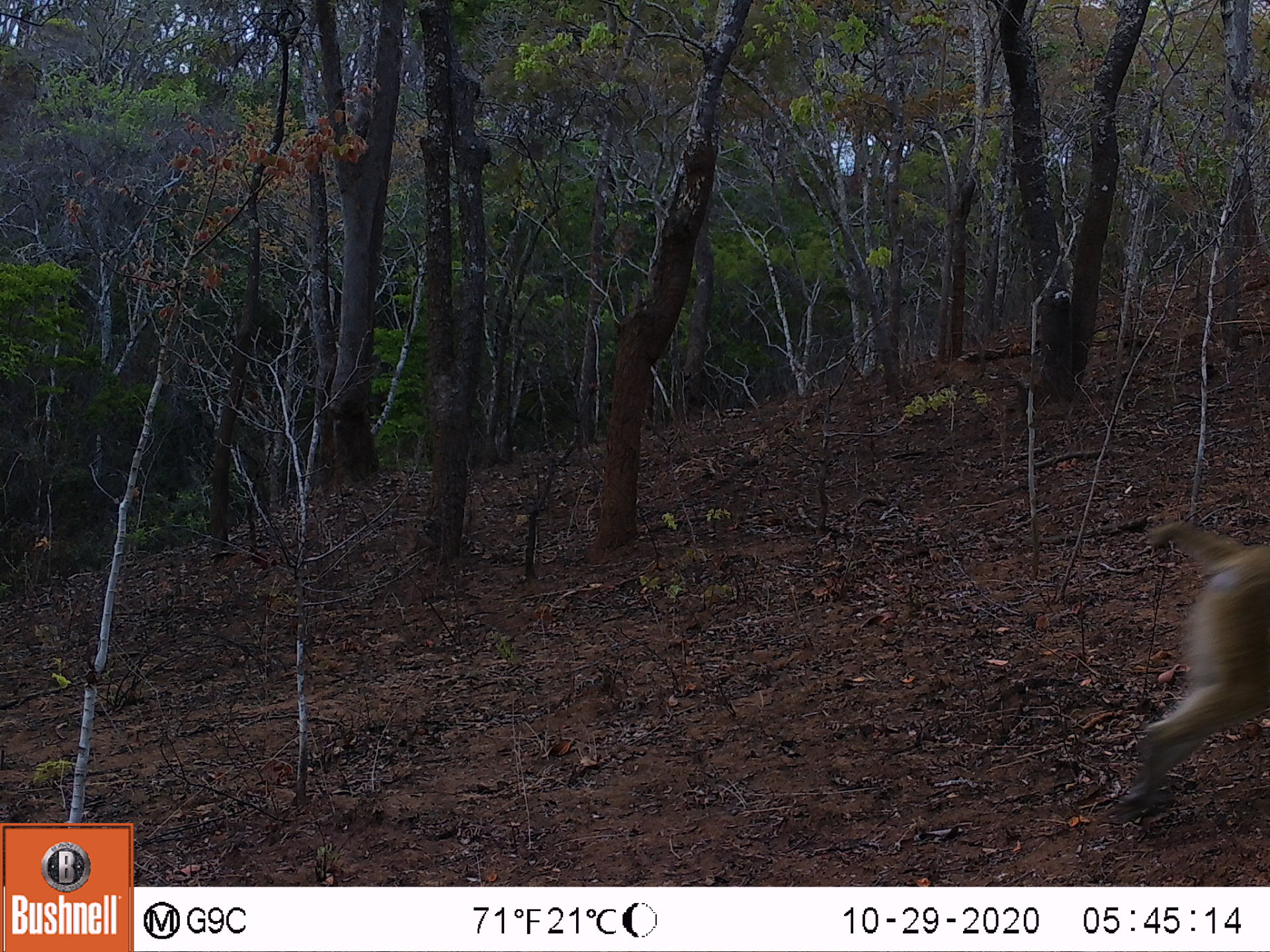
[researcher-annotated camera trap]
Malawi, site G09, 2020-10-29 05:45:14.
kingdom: Animalia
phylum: Chordata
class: Mammalia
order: Primates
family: Cercopithecidae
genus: Papio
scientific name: Papio cynocephalus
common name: yellow baboon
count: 1